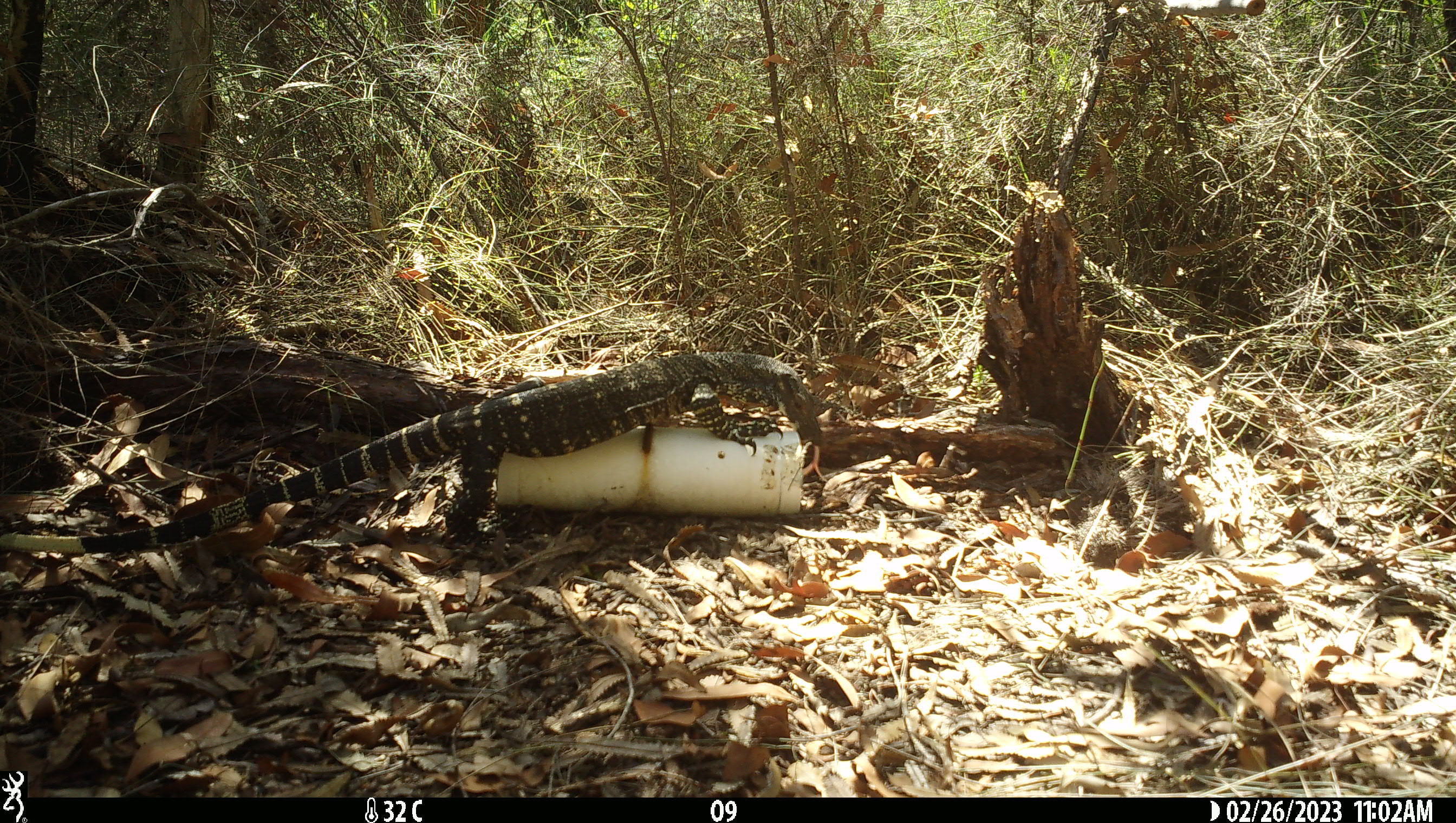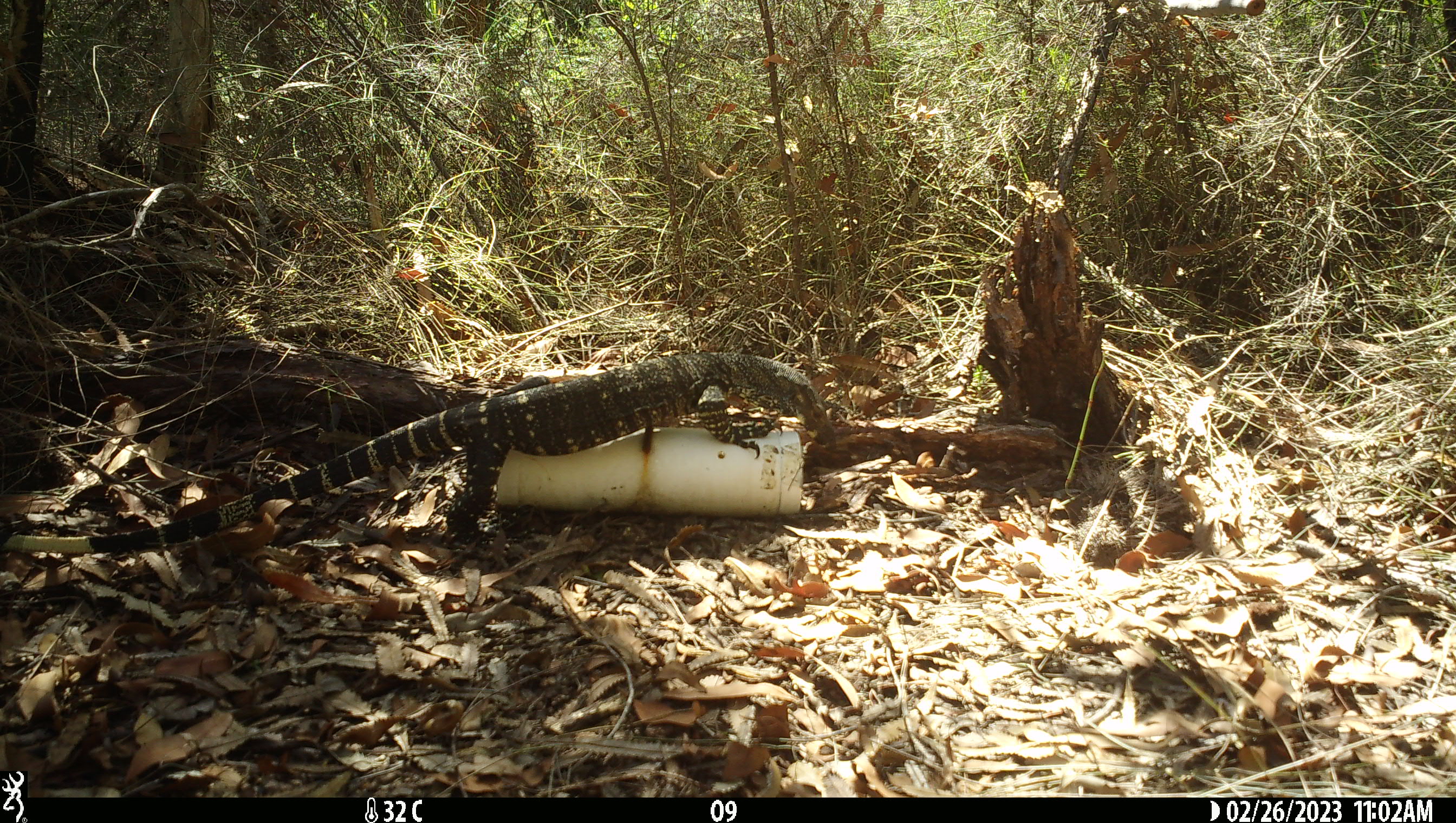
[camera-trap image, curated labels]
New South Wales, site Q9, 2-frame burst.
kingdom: Animalia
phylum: Chordata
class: Reptilia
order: Squamata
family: Varanidae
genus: Varanus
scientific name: Varanus varius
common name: lace monitor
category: goanna